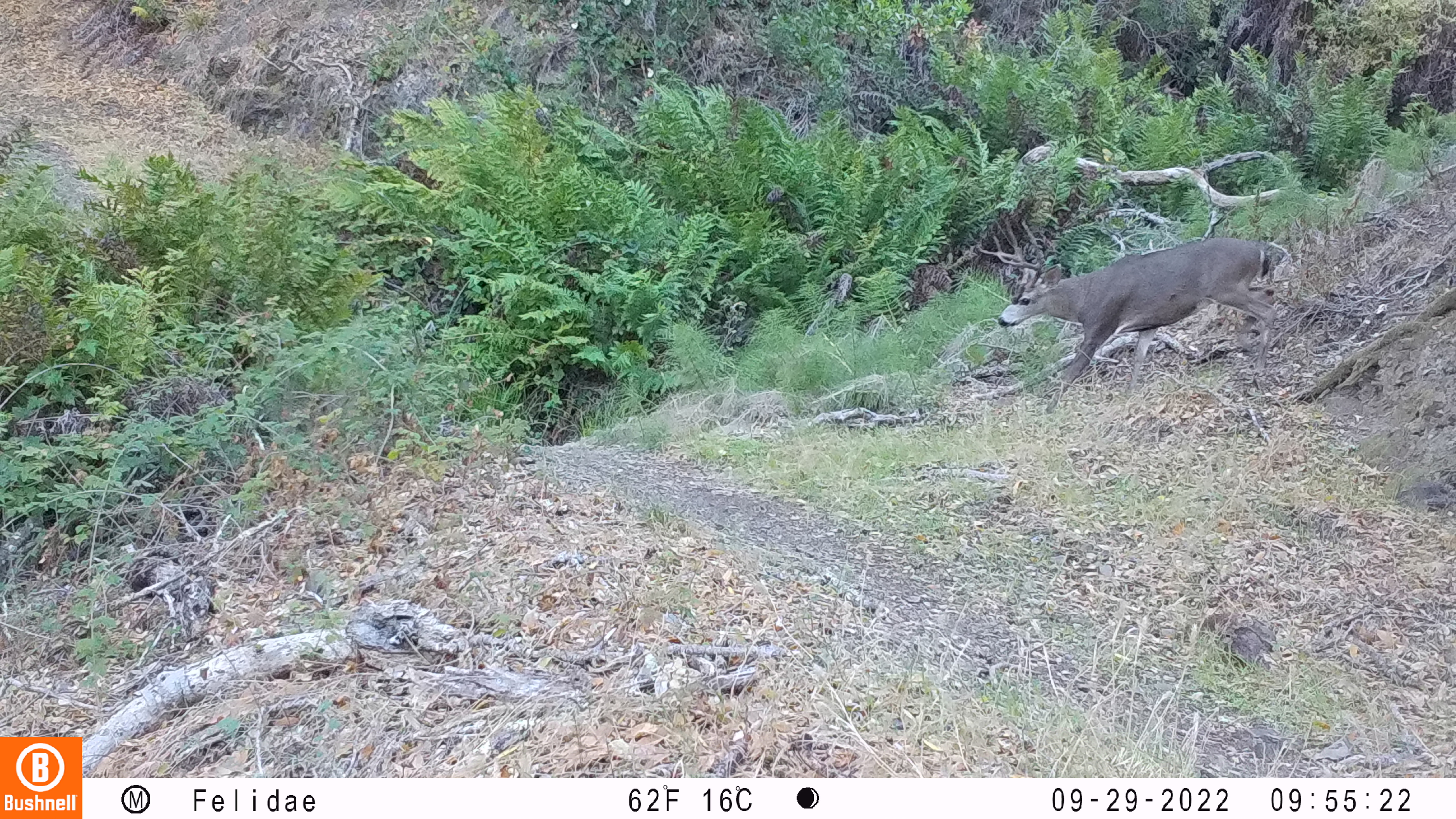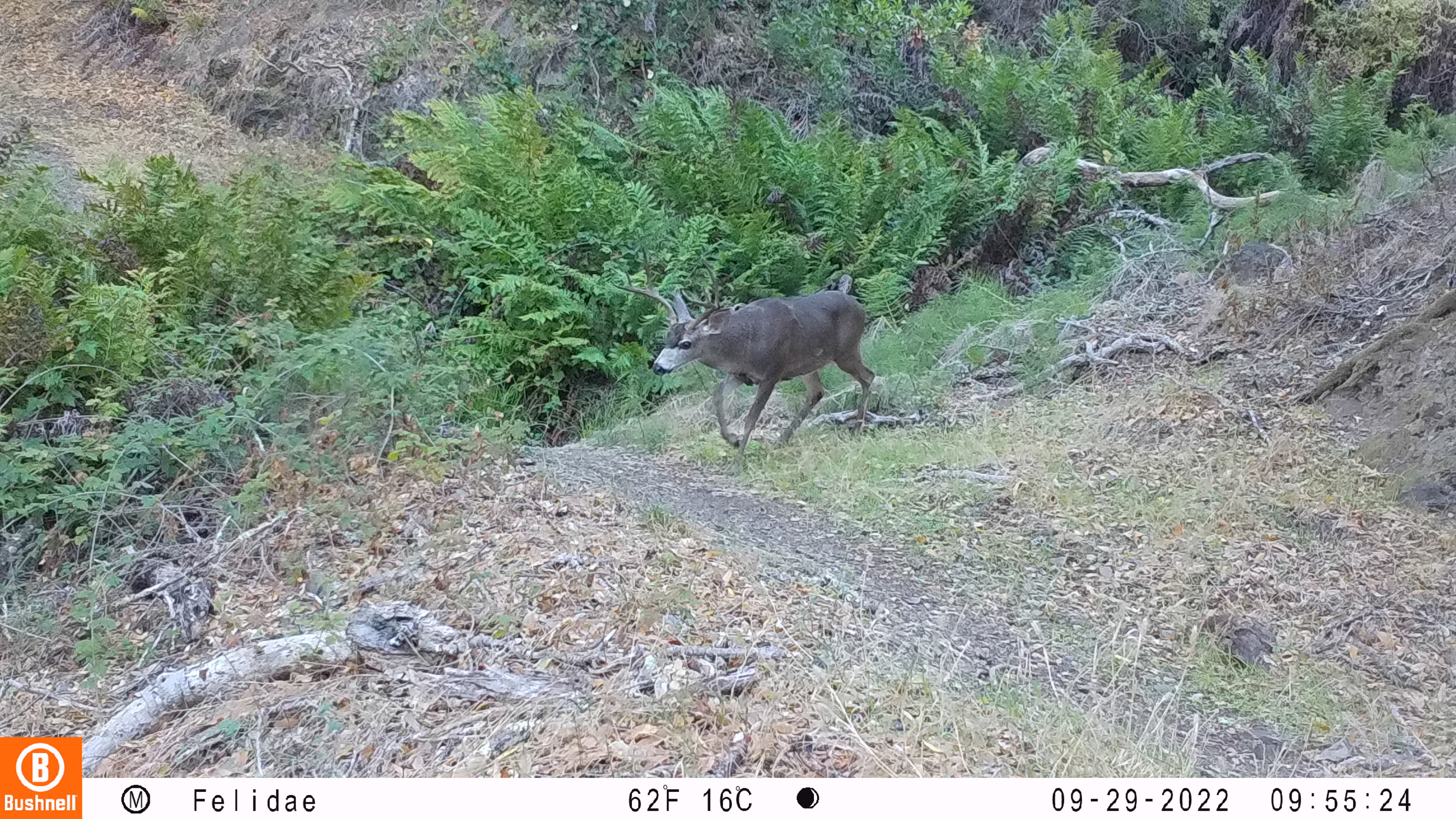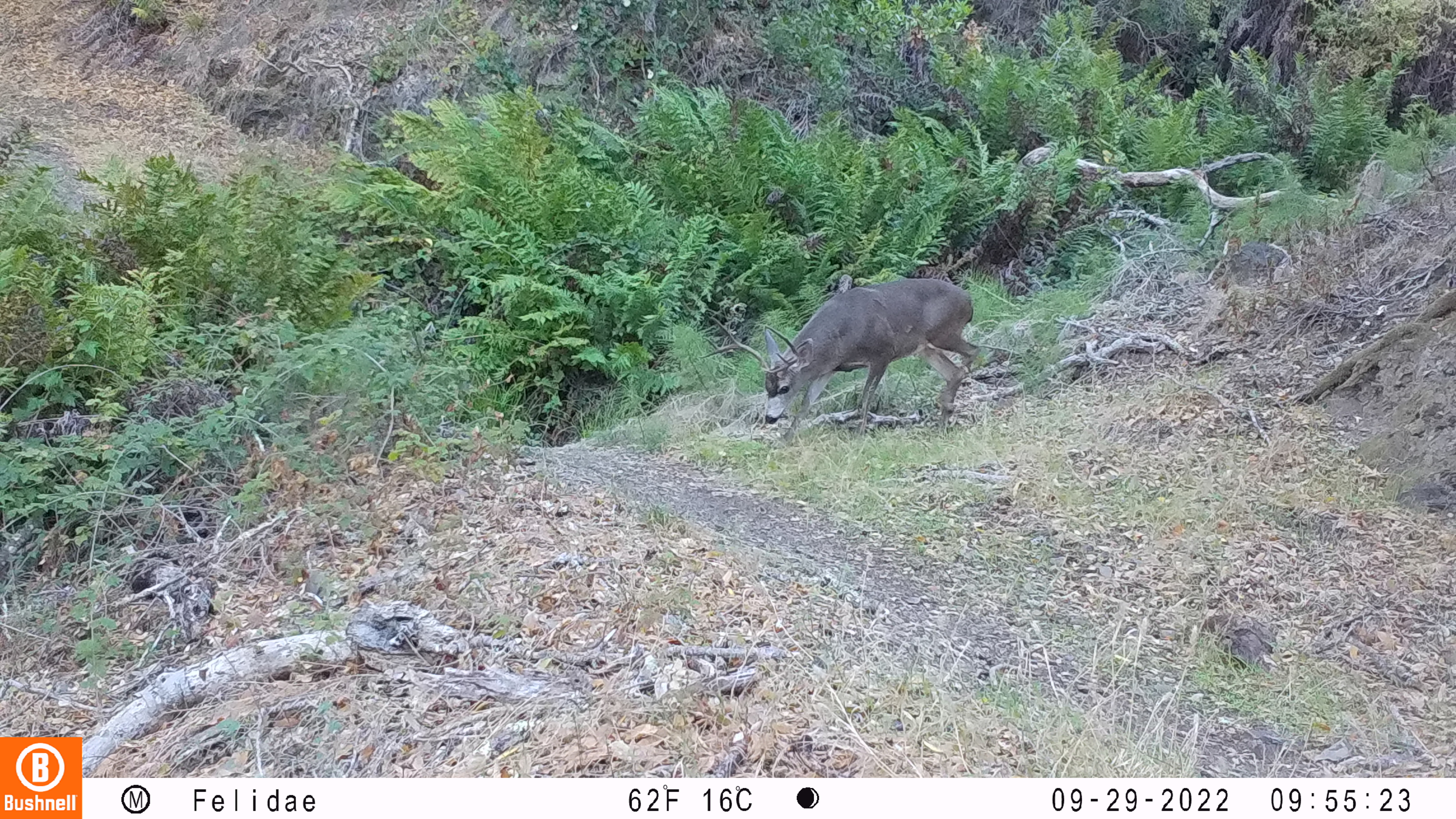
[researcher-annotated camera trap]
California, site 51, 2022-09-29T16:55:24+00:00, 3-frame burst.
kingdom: Animalia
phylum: Chordata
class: Mammalia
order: Artiodactyla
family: Cervidae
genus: Odocoileus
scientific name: Odocoileus hemionus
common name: mule deer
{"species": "mule deer (Odocoileus hemionus)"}